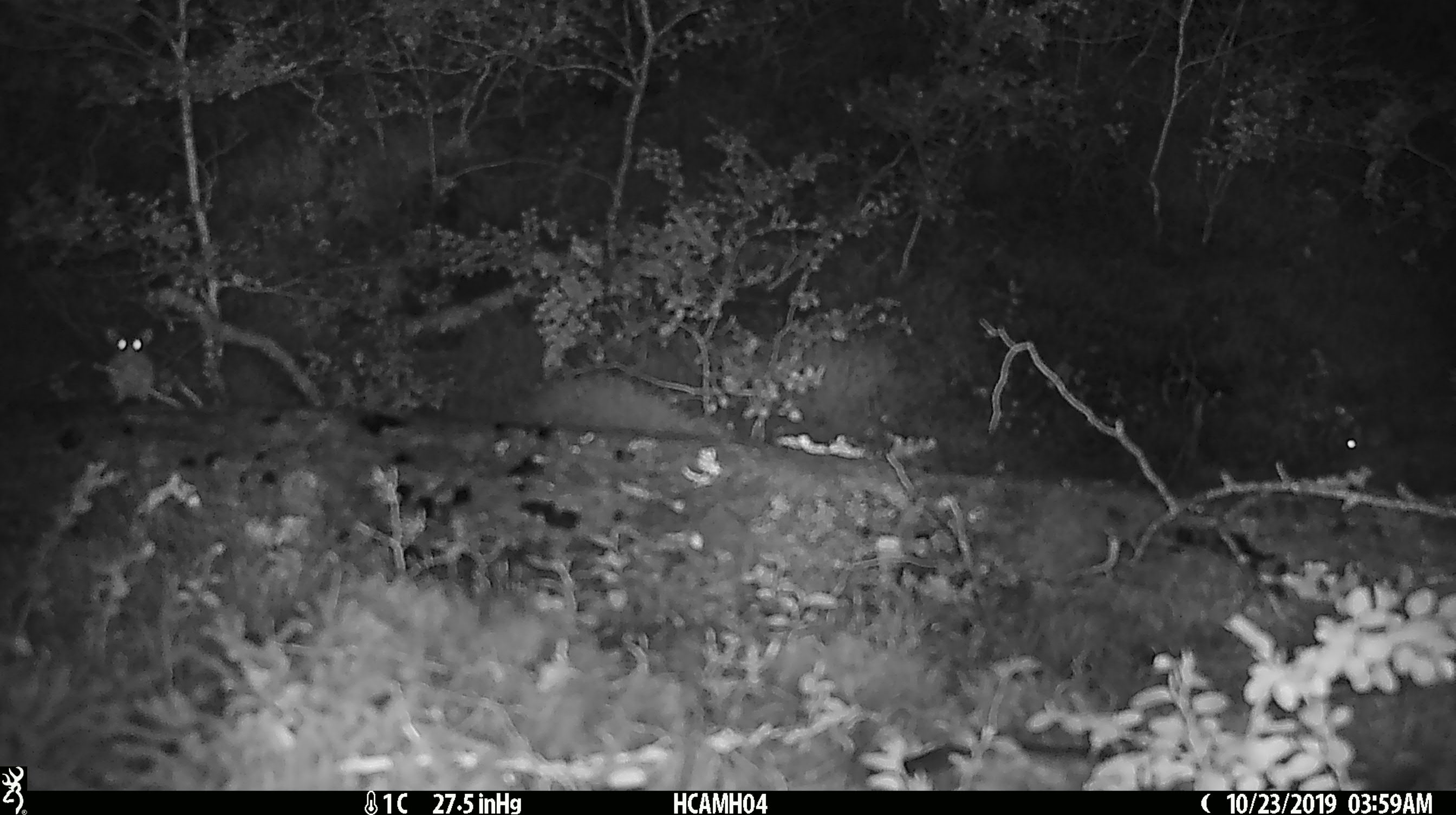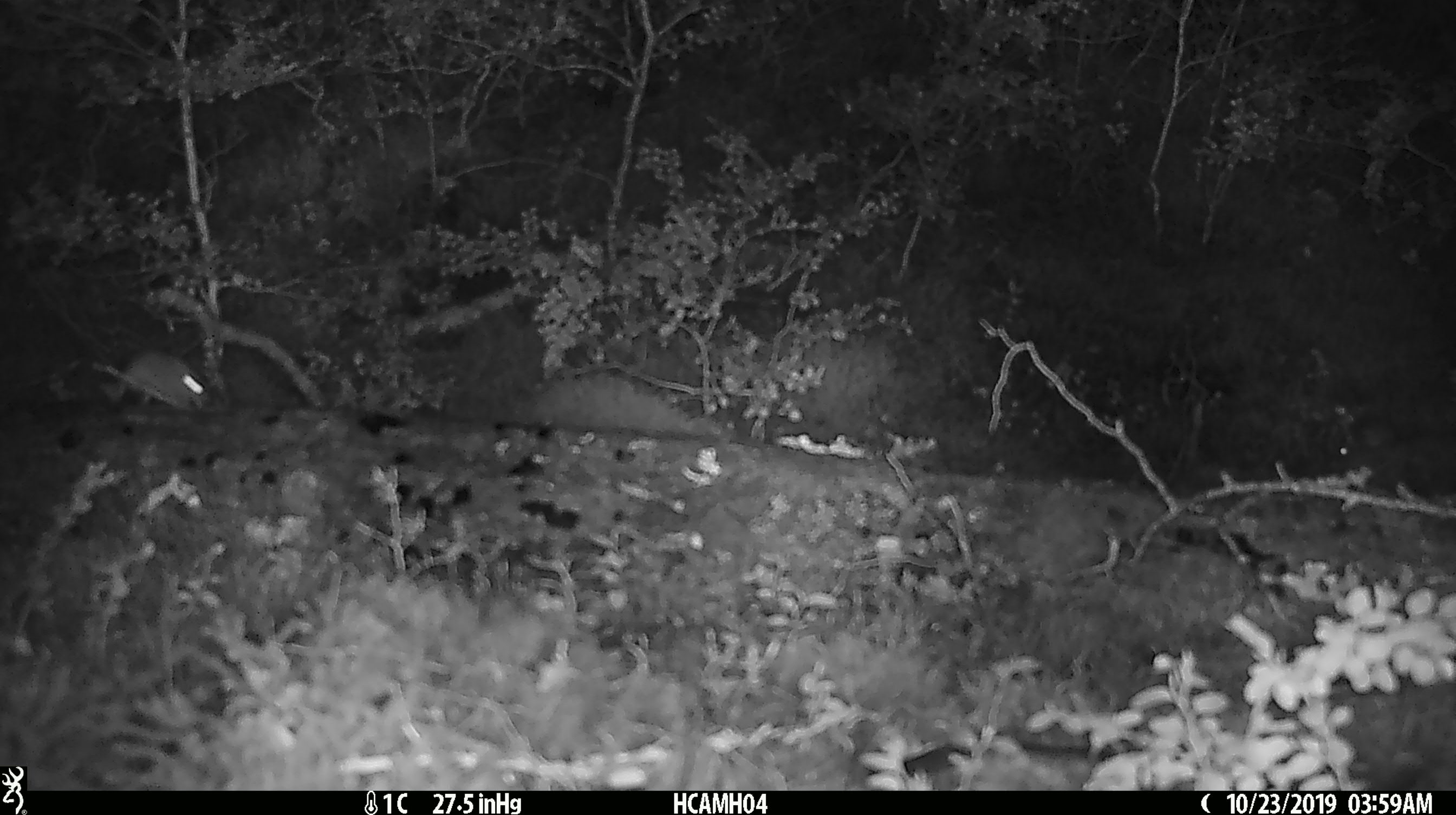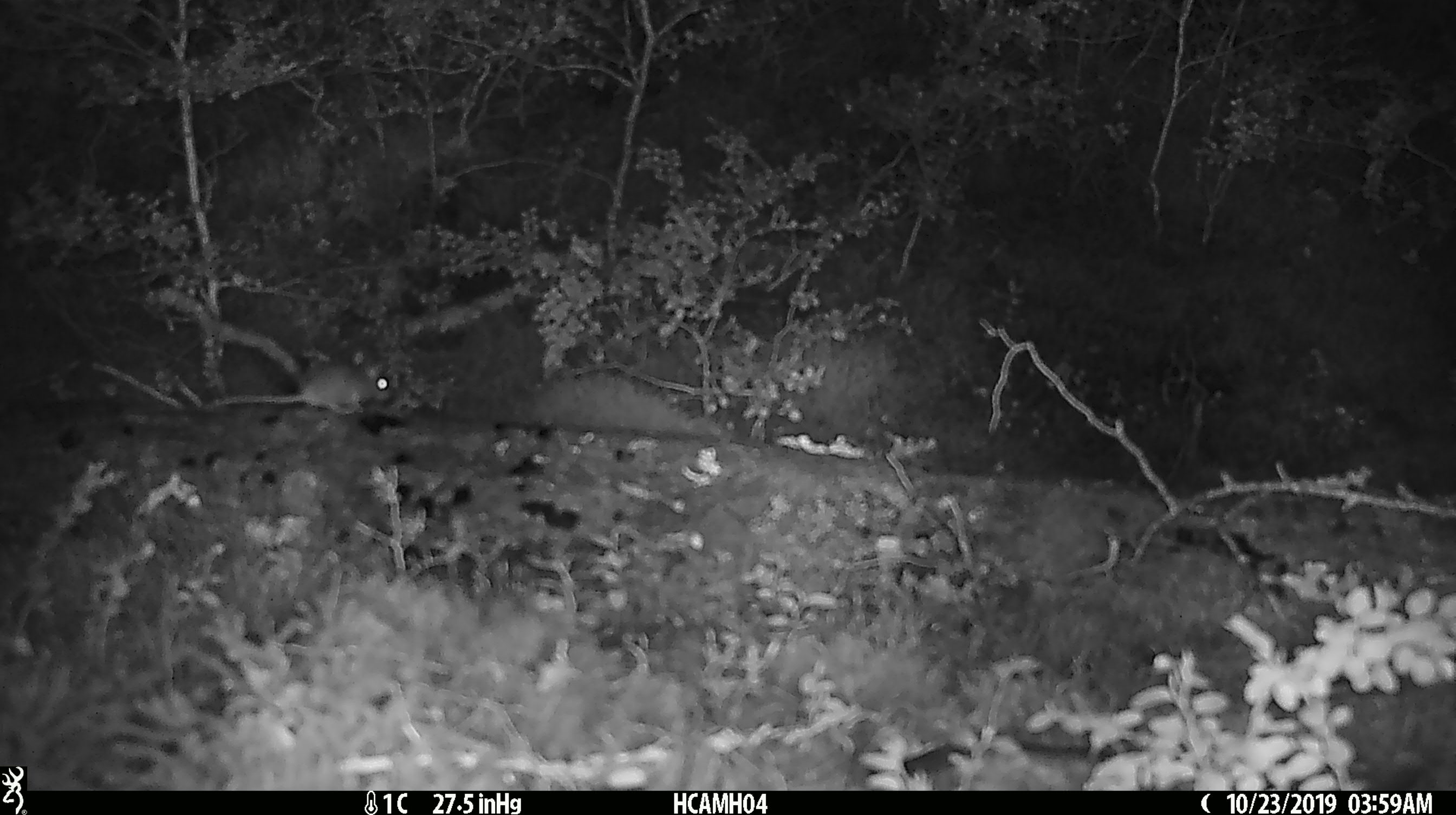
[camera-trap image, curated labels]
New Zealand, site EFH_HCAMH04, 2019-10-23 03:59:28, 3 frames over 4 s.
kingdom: Animalia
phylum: Chordata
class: Mammalia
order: Rodentia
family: Muridae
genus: Mus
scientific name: Mus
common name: mouse